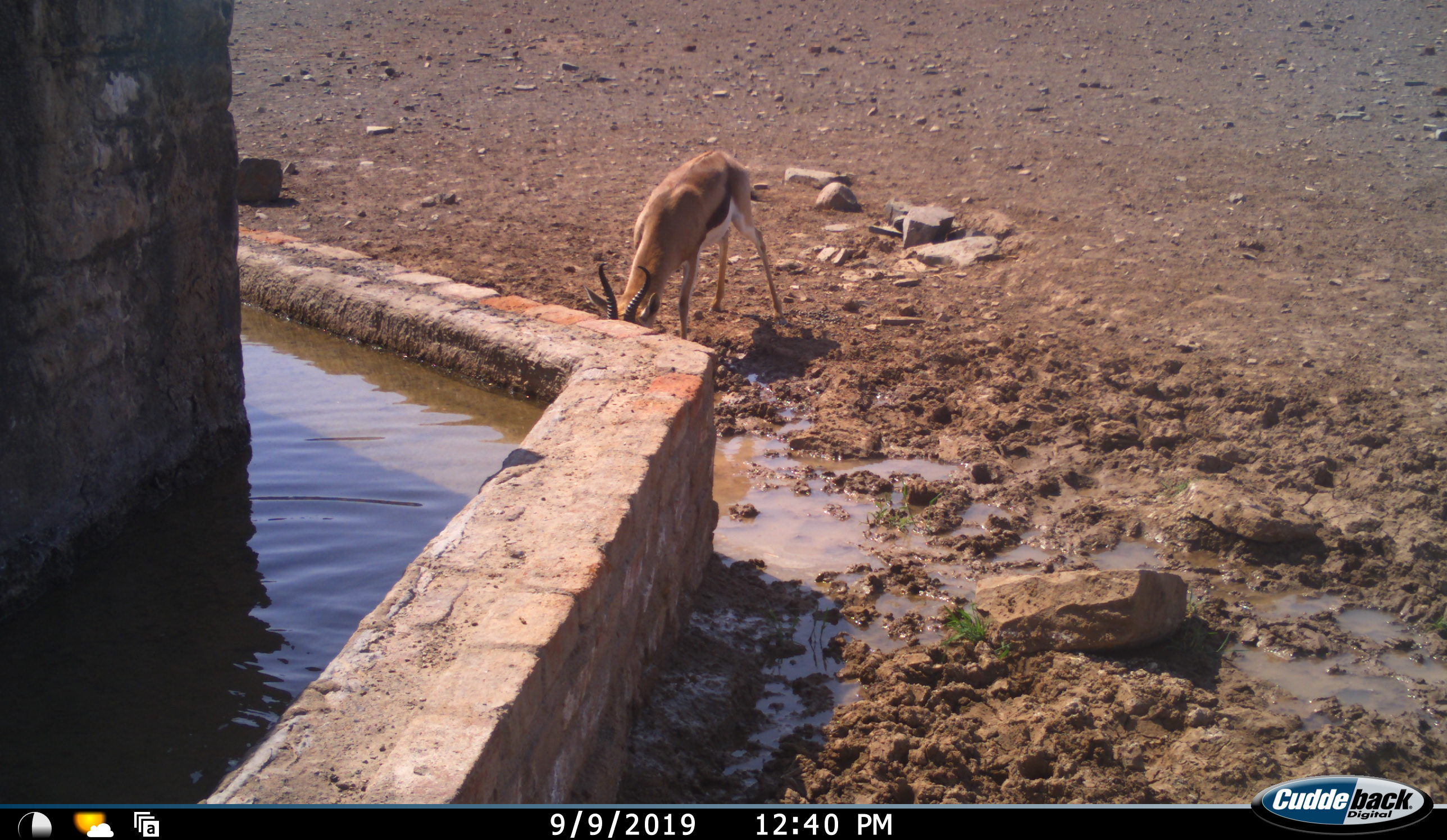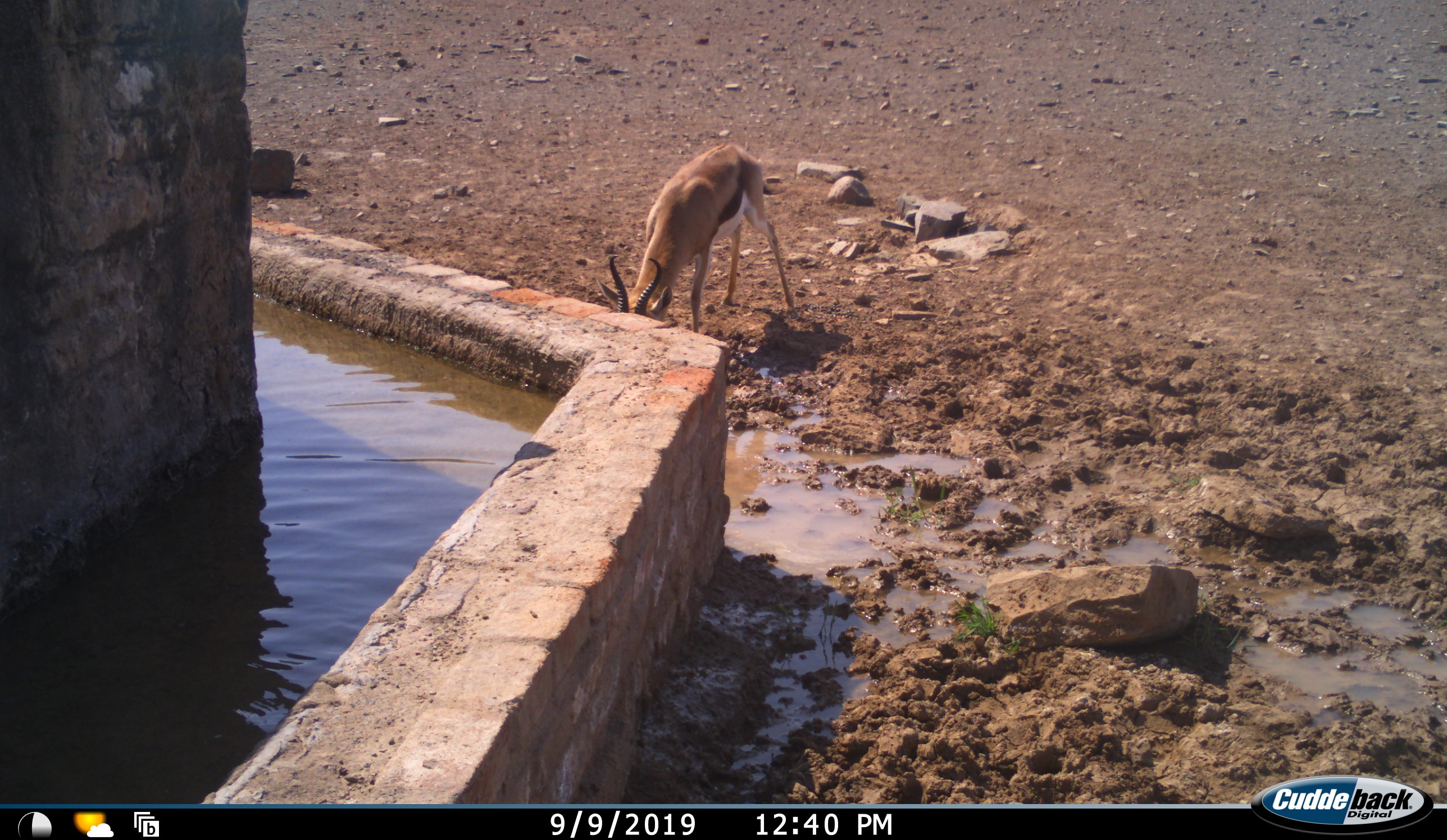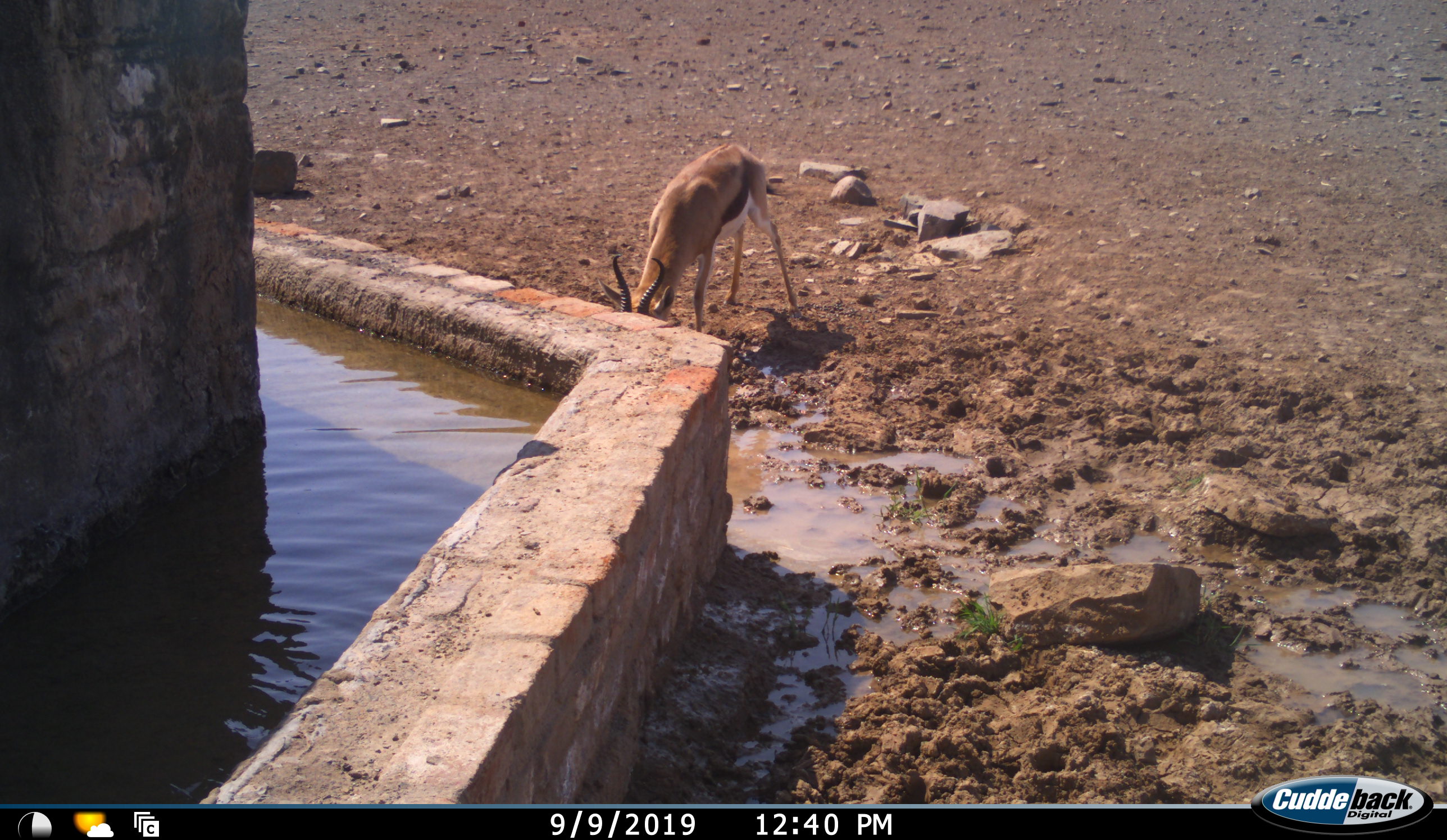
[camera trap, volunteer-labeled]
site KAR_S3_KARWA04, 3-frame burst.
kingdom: Animalia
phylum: Chordata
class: Mammalia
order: Artiodactyla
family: Bovidae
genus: Antidorcas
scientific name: Antidorcas marsupialis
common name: springbok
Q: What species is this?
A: Springbok (Antidorcas marsupialis).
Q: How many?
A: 1.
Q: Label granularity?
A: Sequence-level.